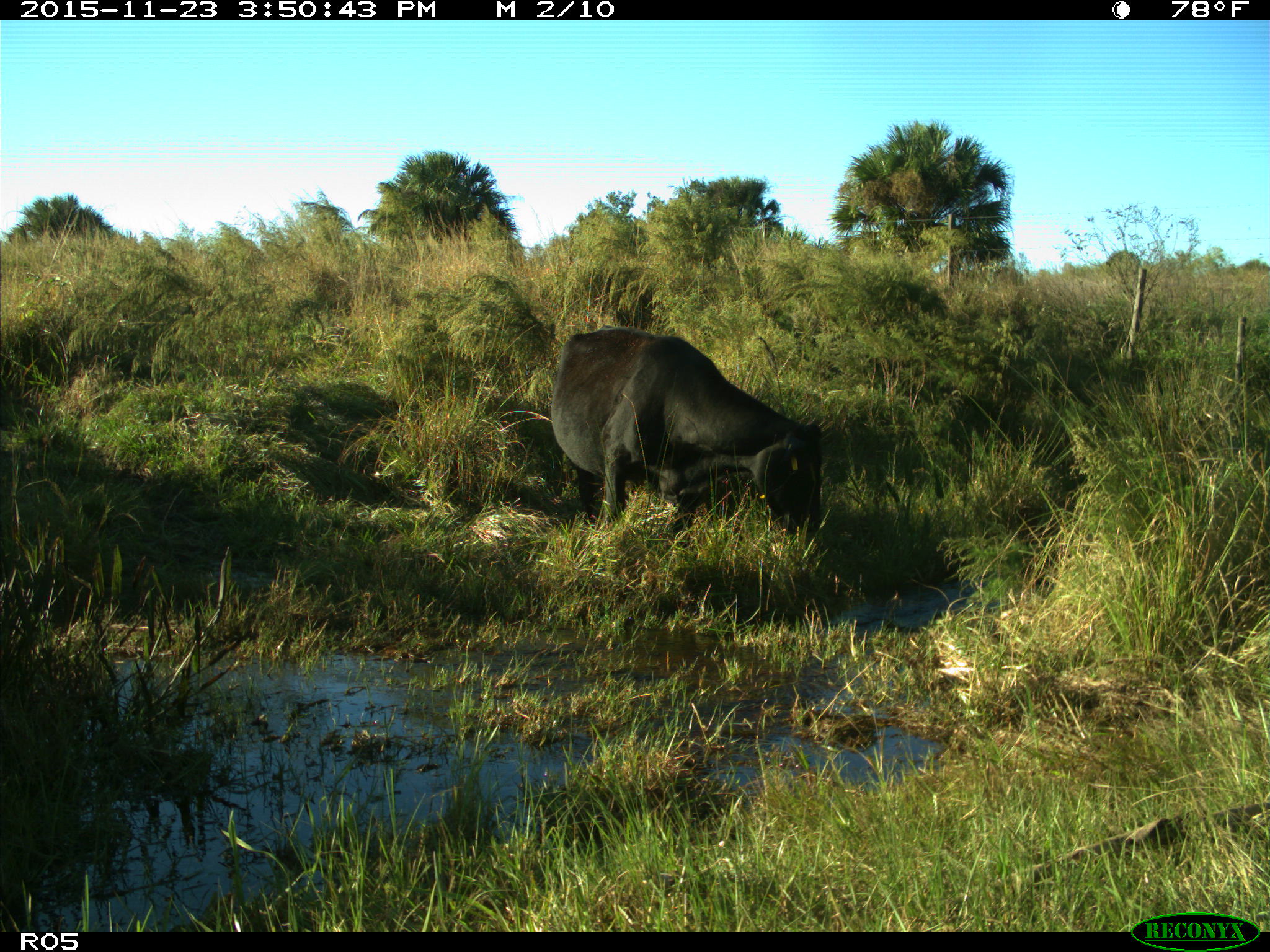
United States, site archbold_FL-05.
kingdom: Animalia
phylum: Chordata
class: Mammalia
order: Artiodactyla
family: Bovidae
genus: Bos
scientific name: Bos taurus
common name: domestic cow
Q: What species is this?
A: Bos taurus (domestic cow).